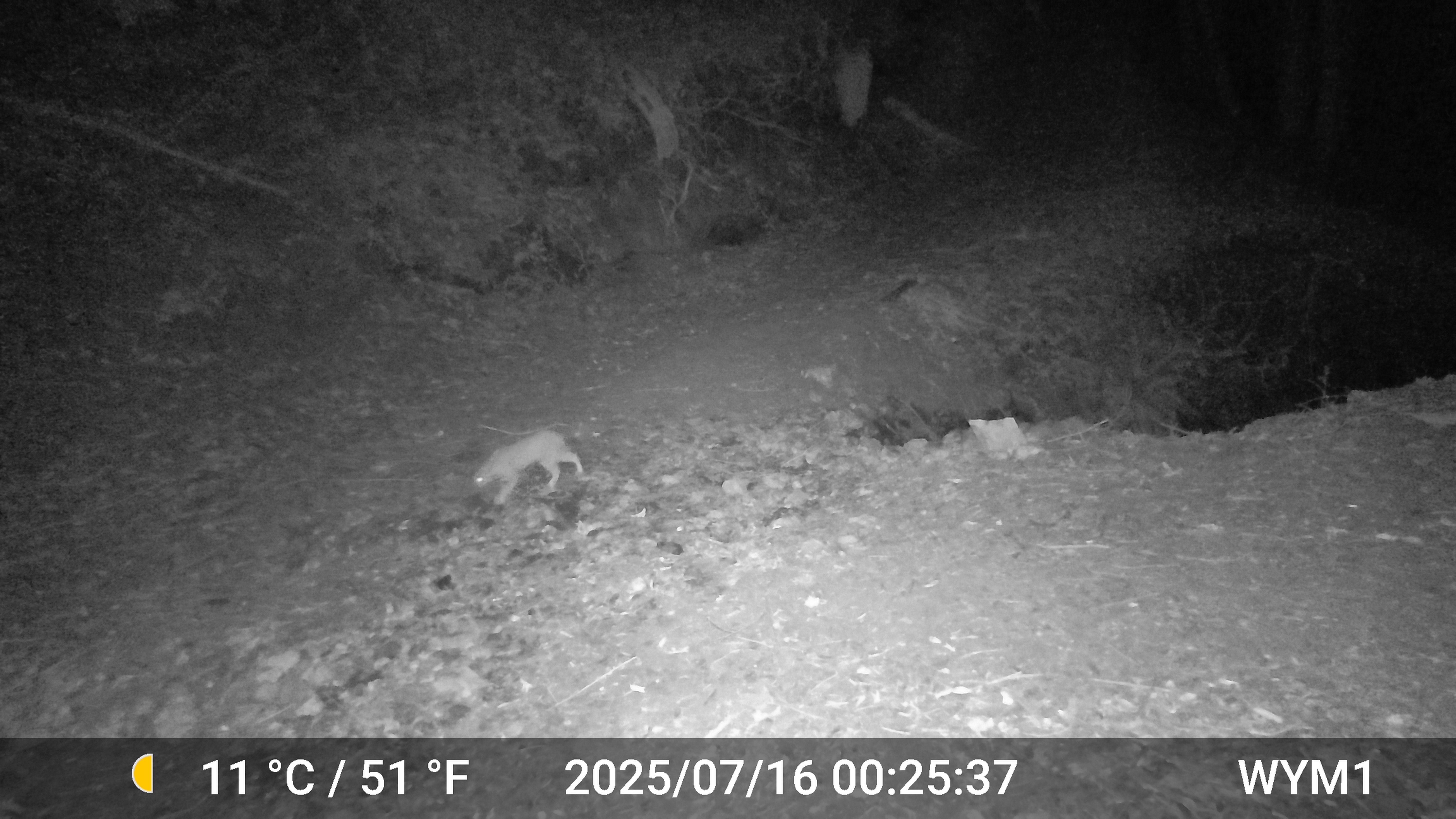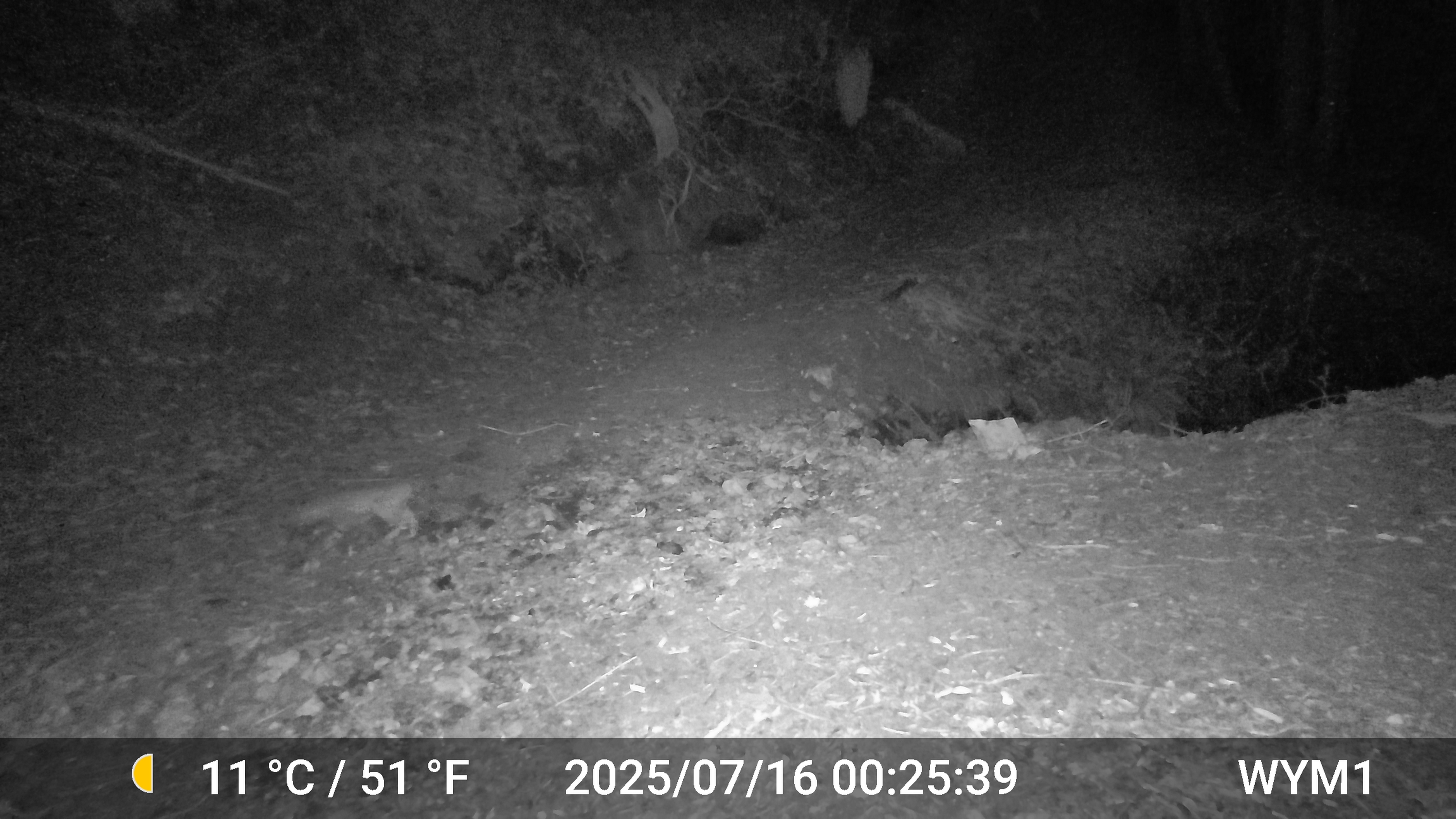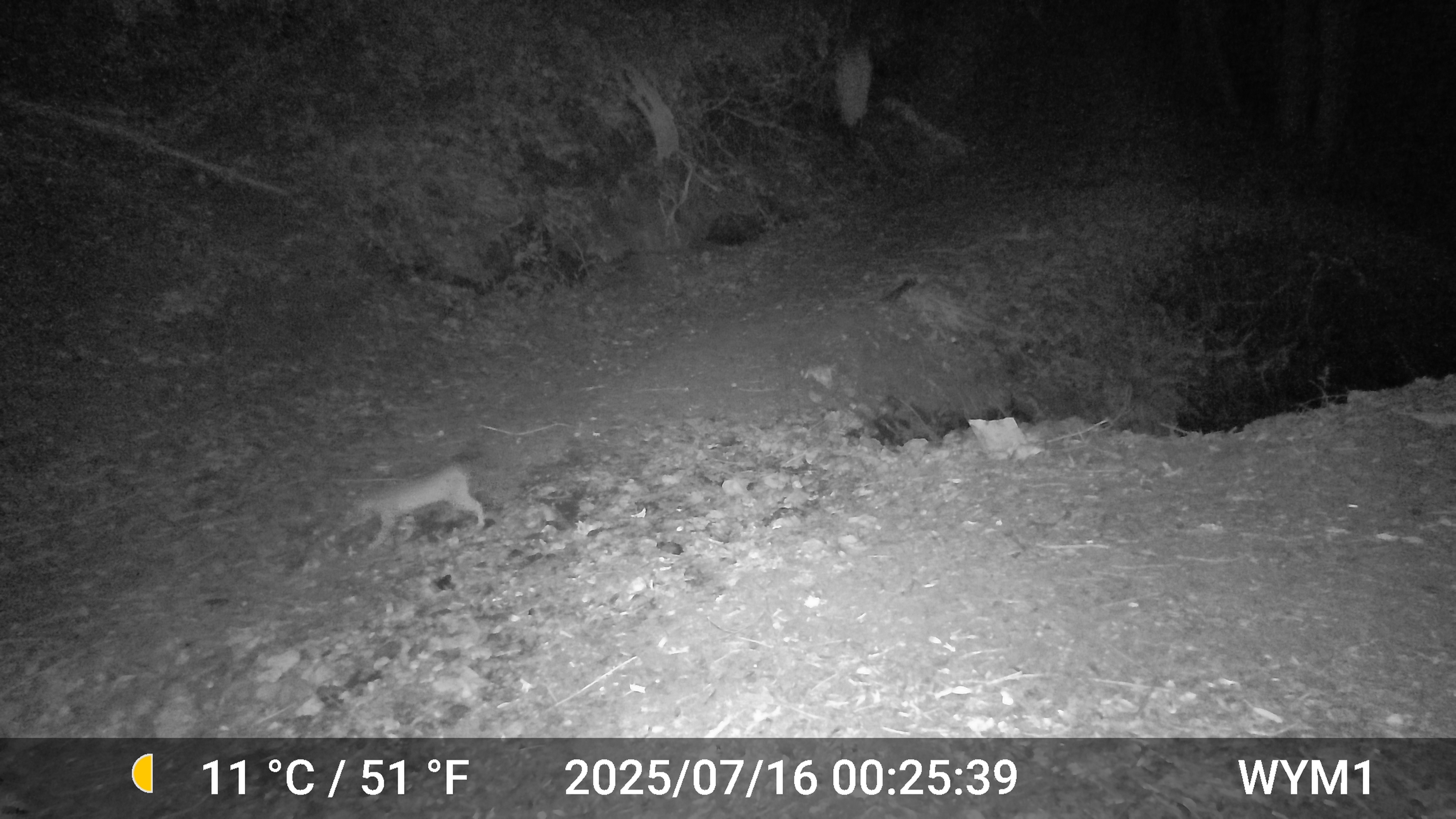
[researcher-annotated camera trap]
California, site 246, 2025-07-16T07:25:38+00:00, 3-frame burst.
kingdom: Animalia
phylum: Chordata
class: Mammalia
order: Carnivora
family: Felidae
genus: Lynx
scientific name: Lynx rufus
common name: bobcat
Bobcat (Lynx rufus).